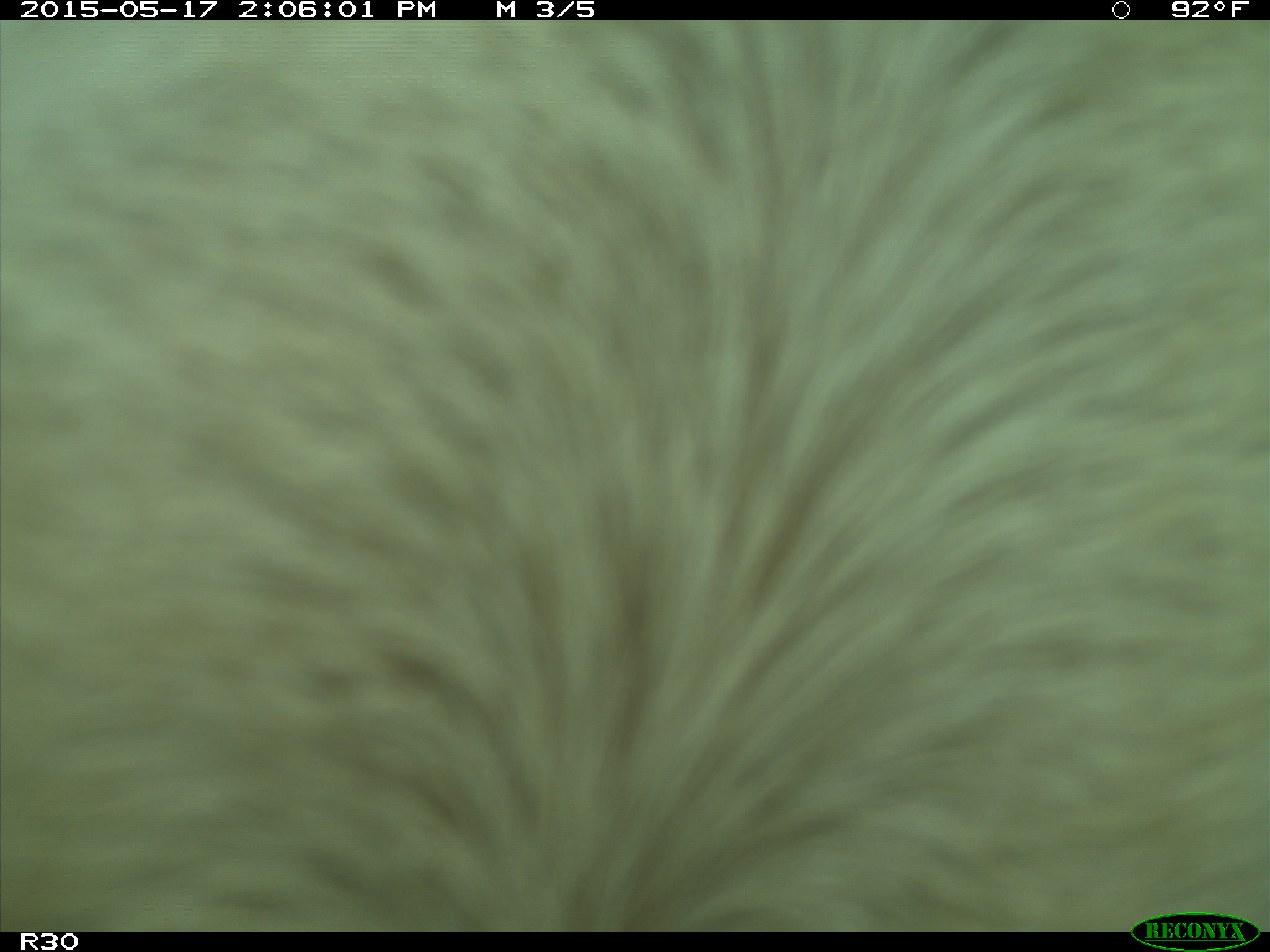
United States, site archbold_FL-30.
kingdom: Animalia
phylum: Chordata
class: Mammalia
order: Artiodactyla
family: Bovidae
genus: Bos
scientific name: Bos taurus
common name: domestic cow